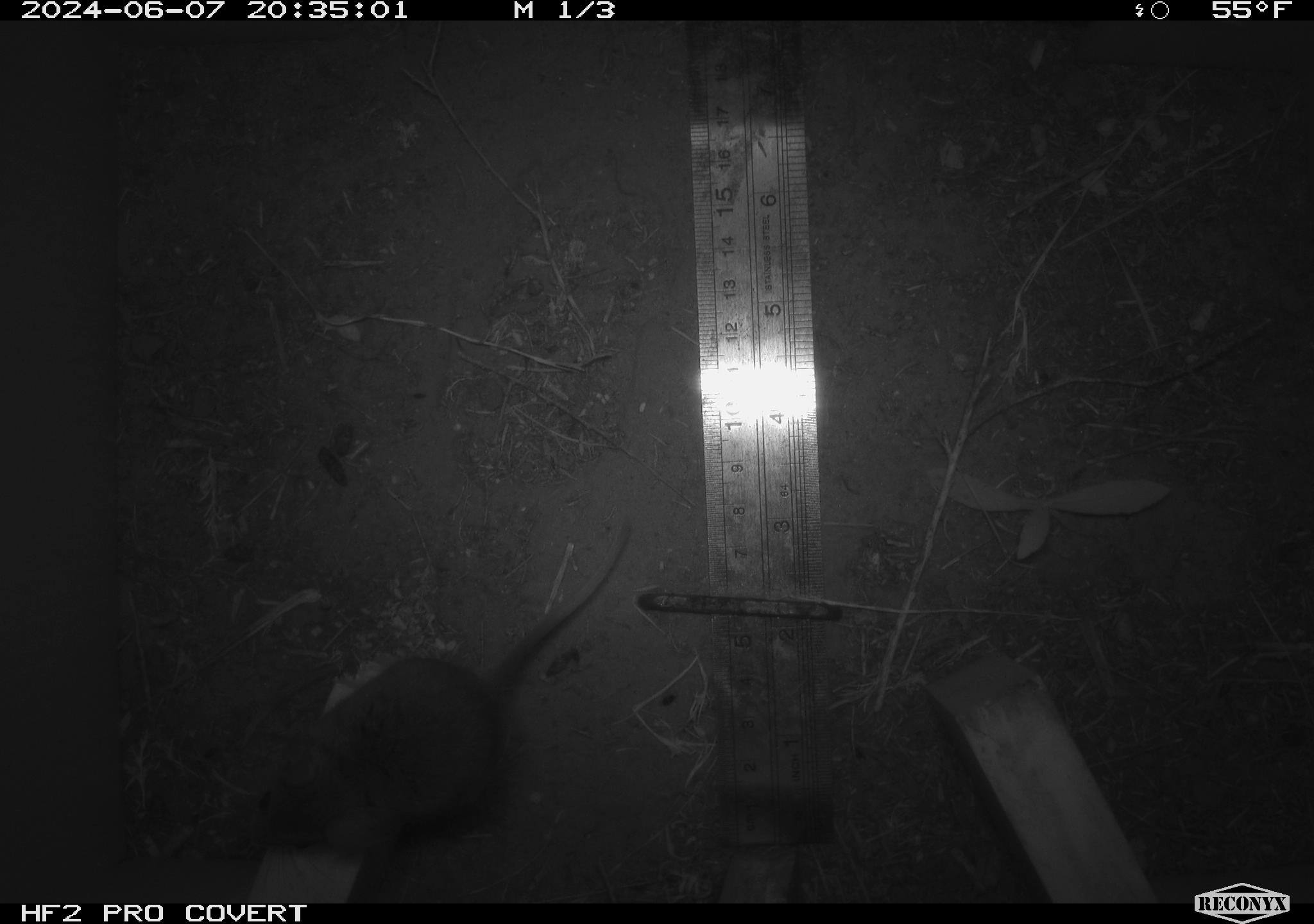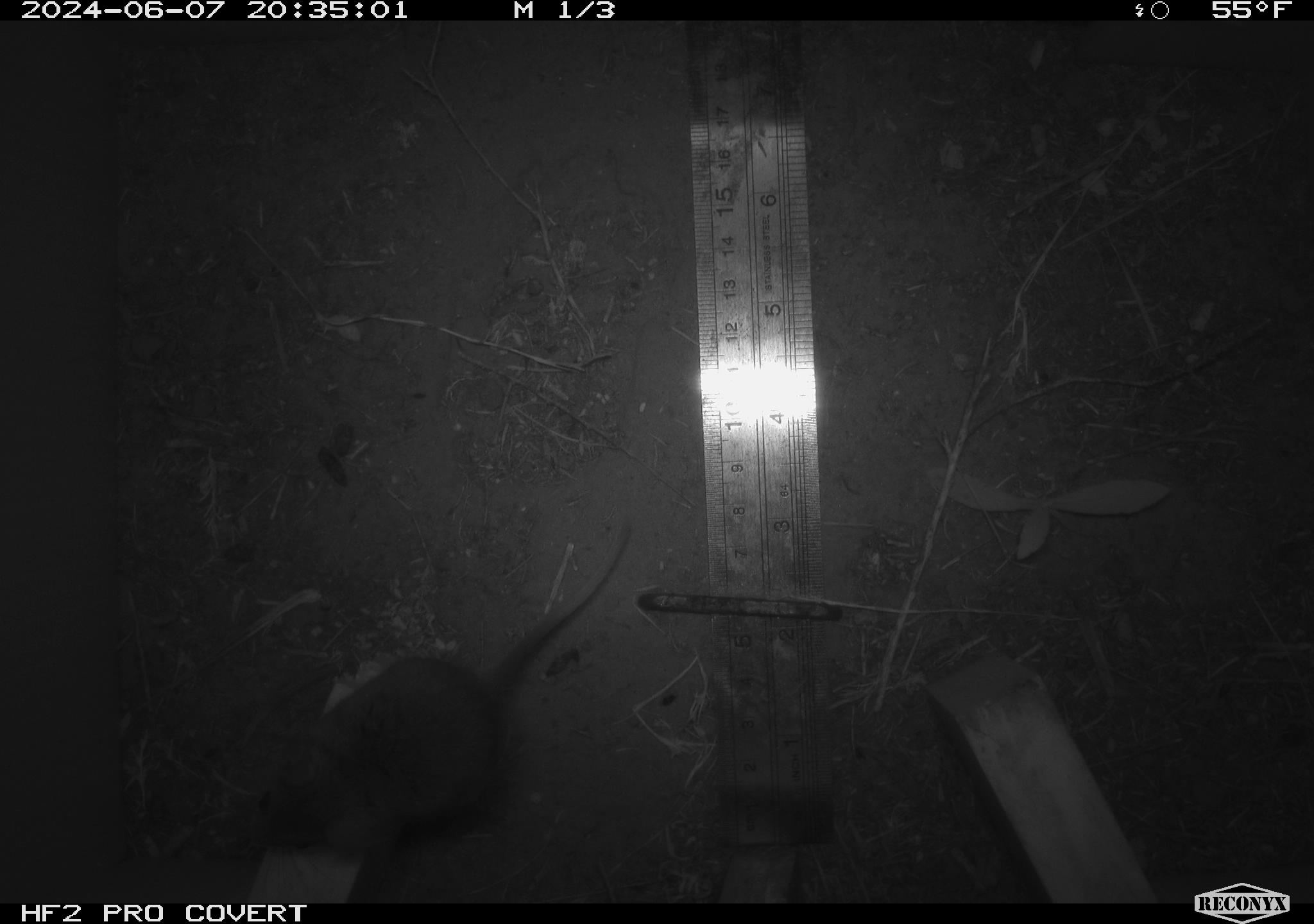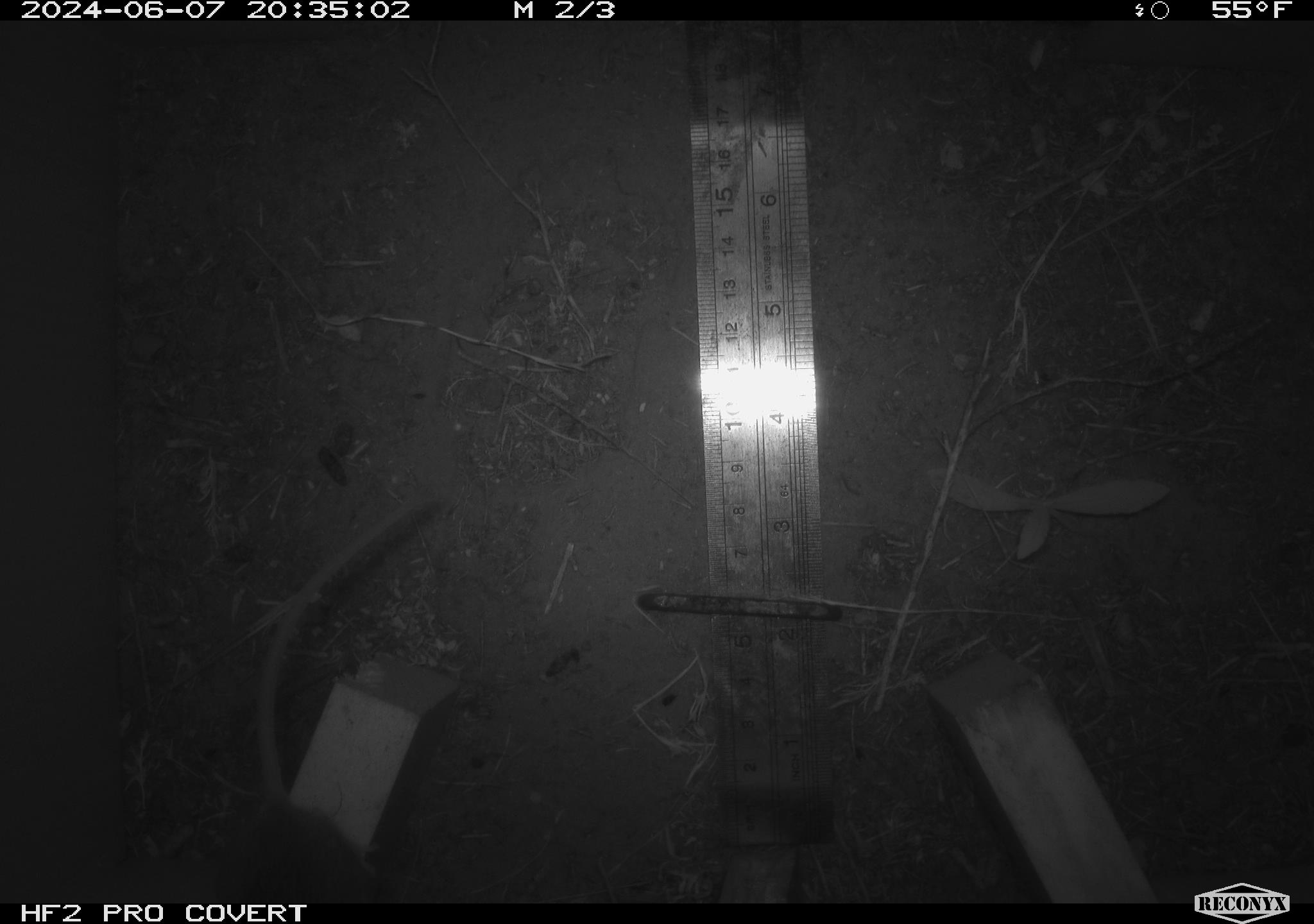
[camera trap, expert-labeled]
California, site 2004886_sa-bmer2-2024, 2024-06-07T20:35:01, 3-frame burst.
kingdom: Animalia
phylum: Chordata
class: Mammalia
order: Rodentia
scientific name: Rodentia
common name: mouse species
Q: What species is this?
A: Mouse species (Rodentia).